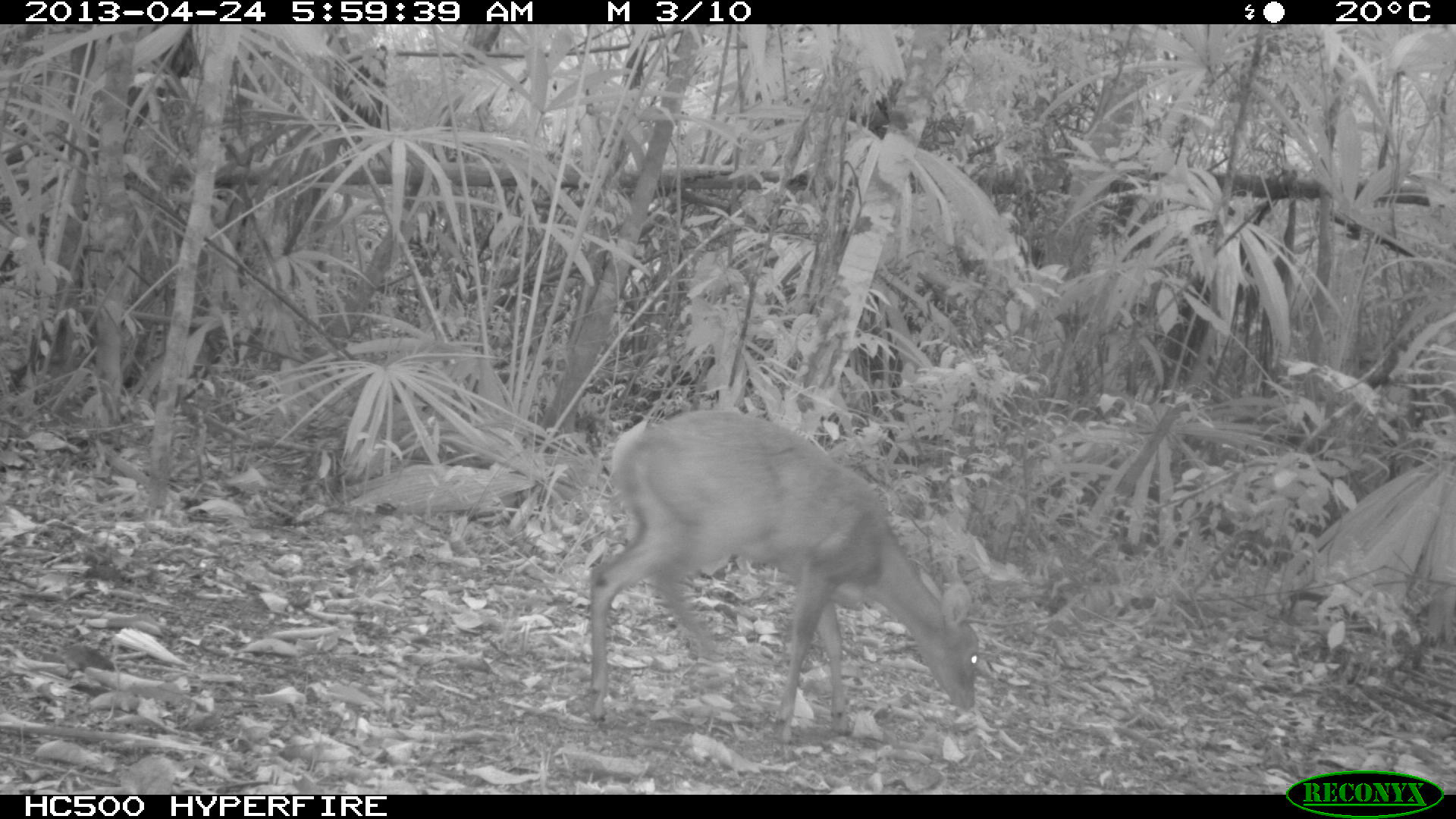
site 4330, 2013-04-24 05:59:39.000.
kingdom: Animalia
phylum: Chordata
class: Mammalia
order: Artiodactyla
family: Cervidae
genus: Mazama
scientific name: Mazama temama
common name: central american red brocket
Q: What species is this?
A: Mazama temama (central american red brocket).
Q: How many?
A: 1.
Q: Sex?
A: Female.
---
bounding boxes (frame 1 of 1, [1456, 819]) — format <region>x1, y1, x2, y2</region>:
mazama temama: <region>583, 406, 981, 762</region>